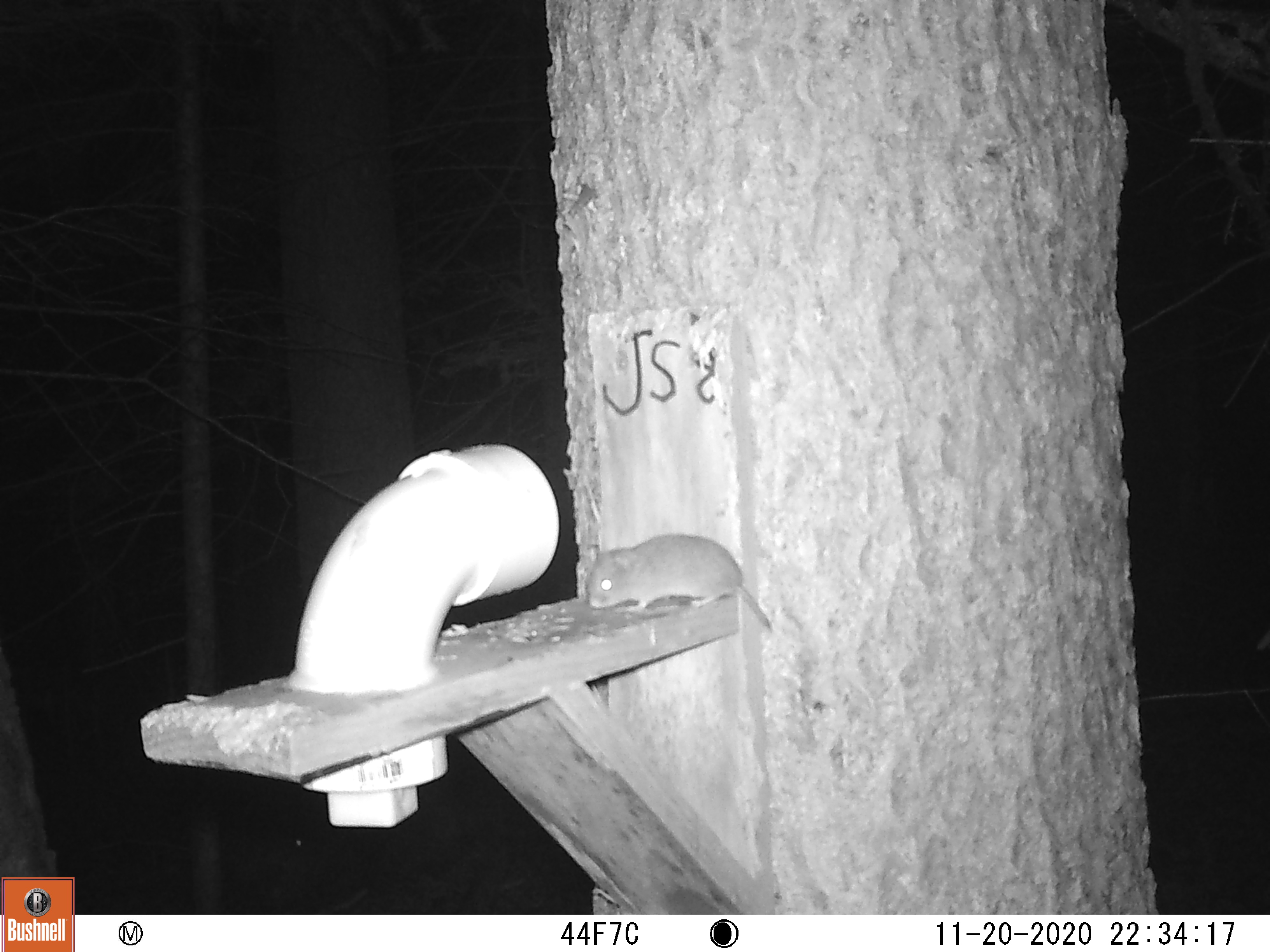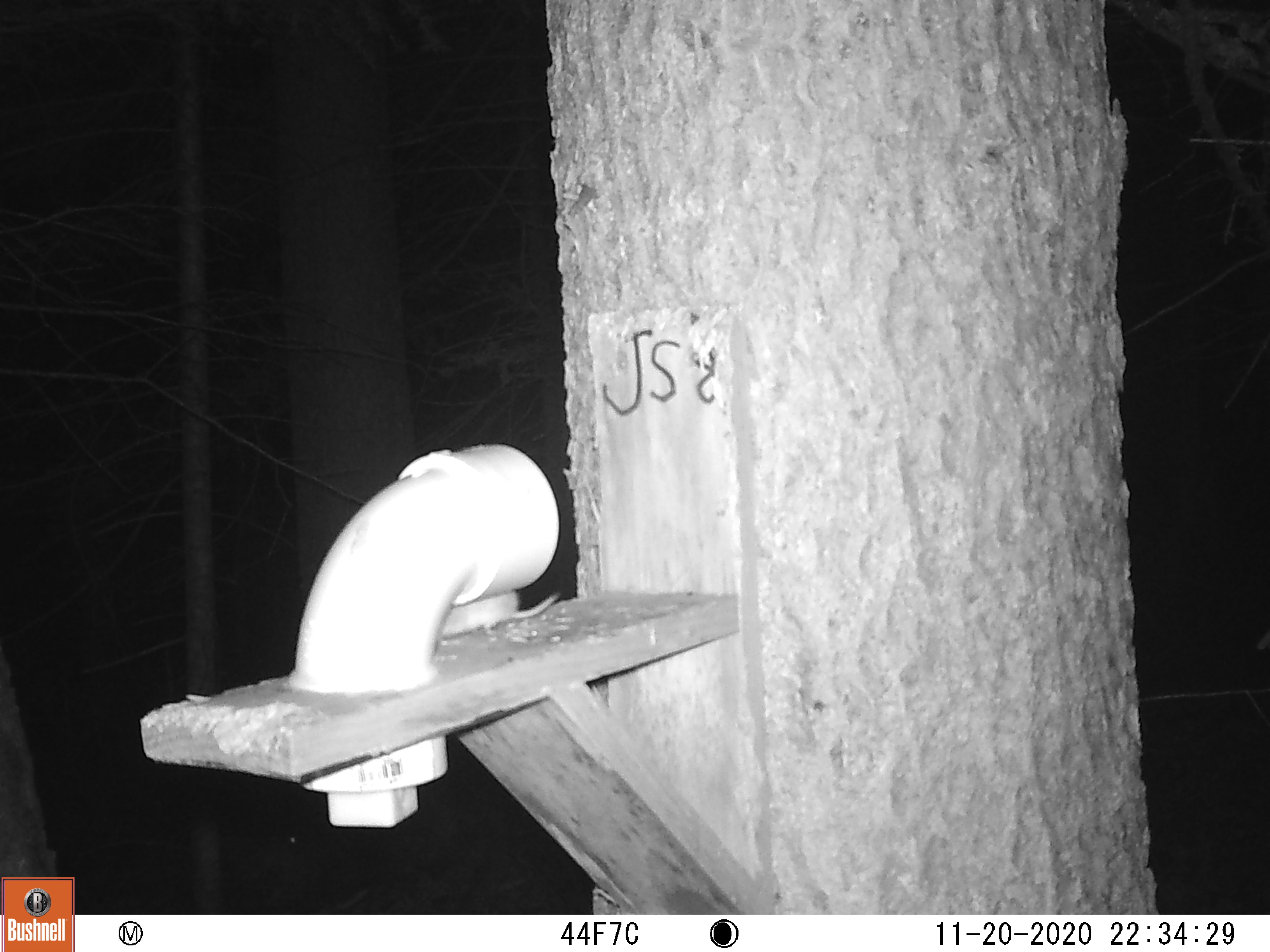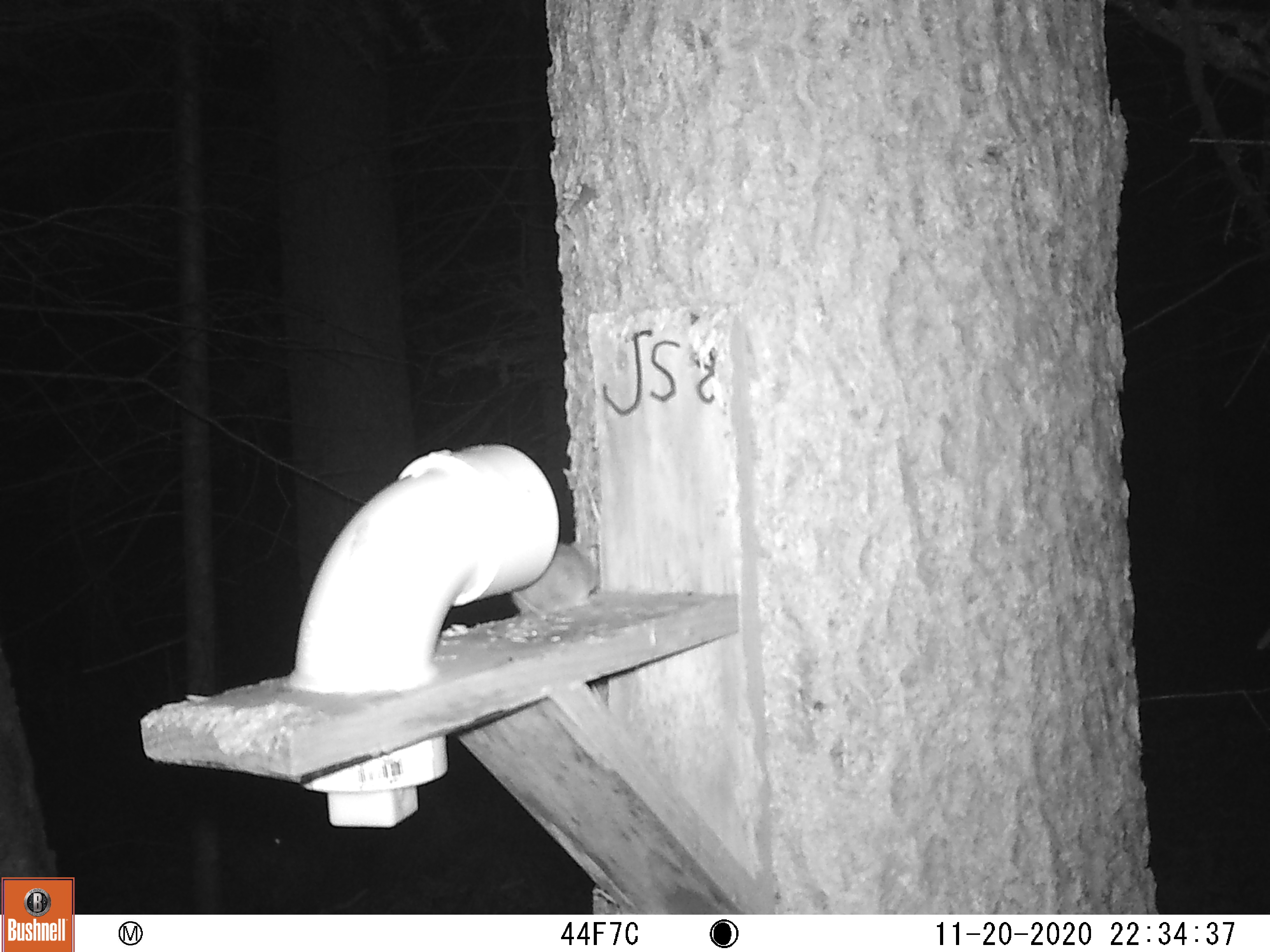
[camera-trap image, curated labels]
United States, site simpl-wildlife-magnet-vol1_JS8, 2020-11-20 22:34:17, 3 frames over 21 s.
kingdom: Animalia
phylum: Chordata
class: Mammalia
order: Rodentia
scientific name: Rodentia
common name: mouse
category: mouse sp.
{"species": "mouse sp. (mouse) (Rodentia)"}